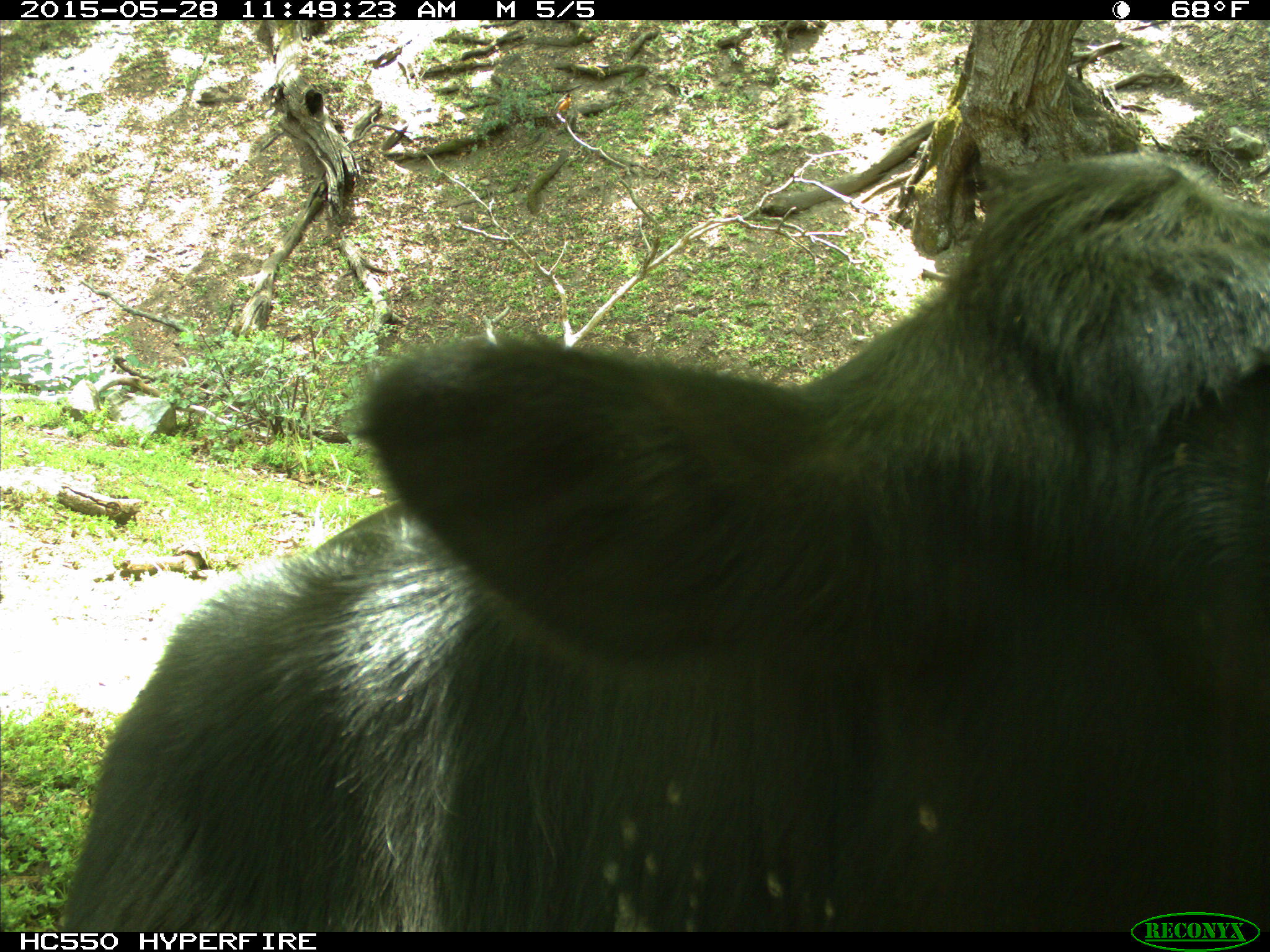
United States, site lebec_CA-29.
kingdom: Animalia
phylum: Chordata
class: Mammalia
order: Artiodactyla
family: Bovidae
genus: Bos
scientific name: Bos taurus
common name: domestic cow